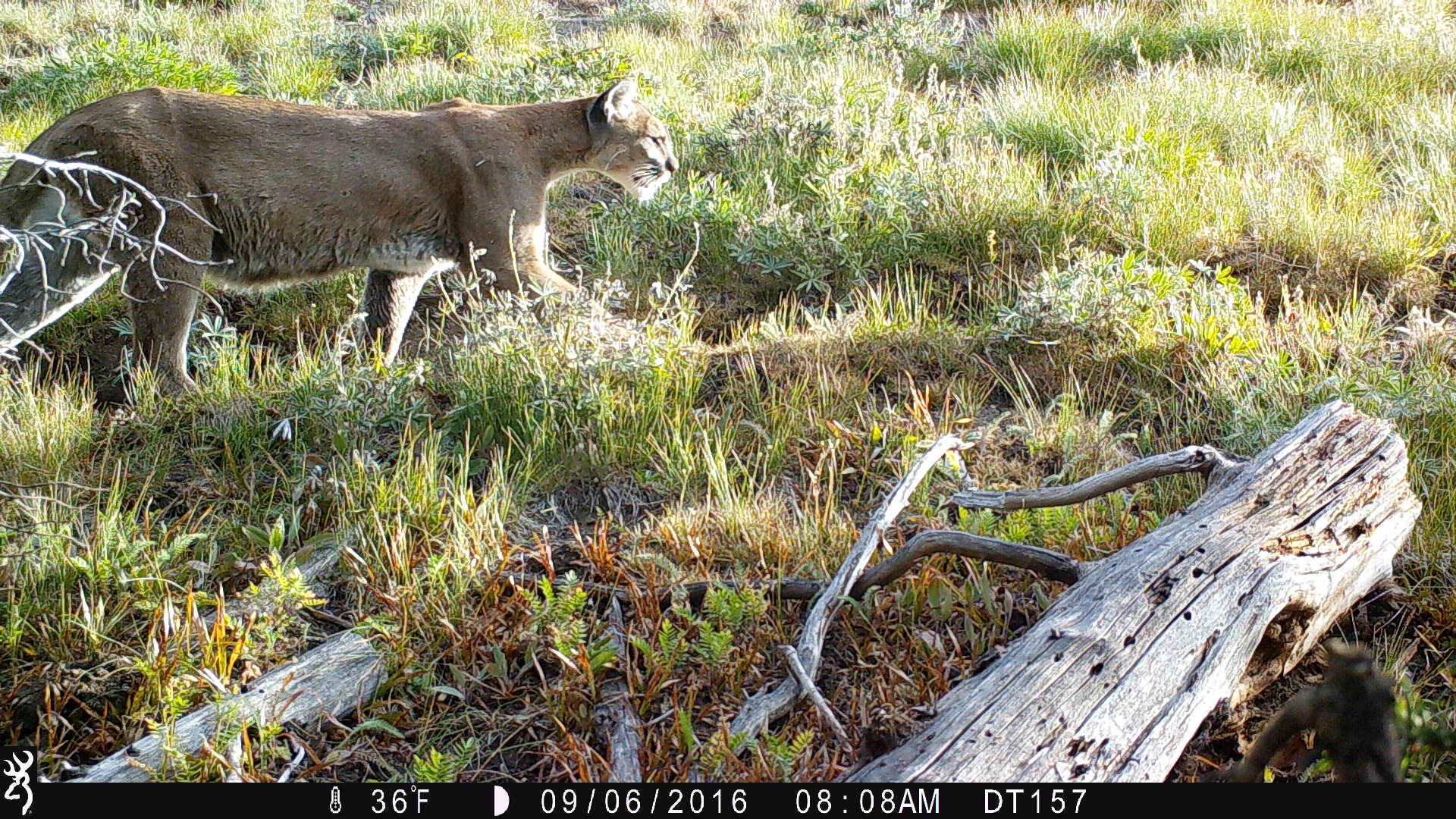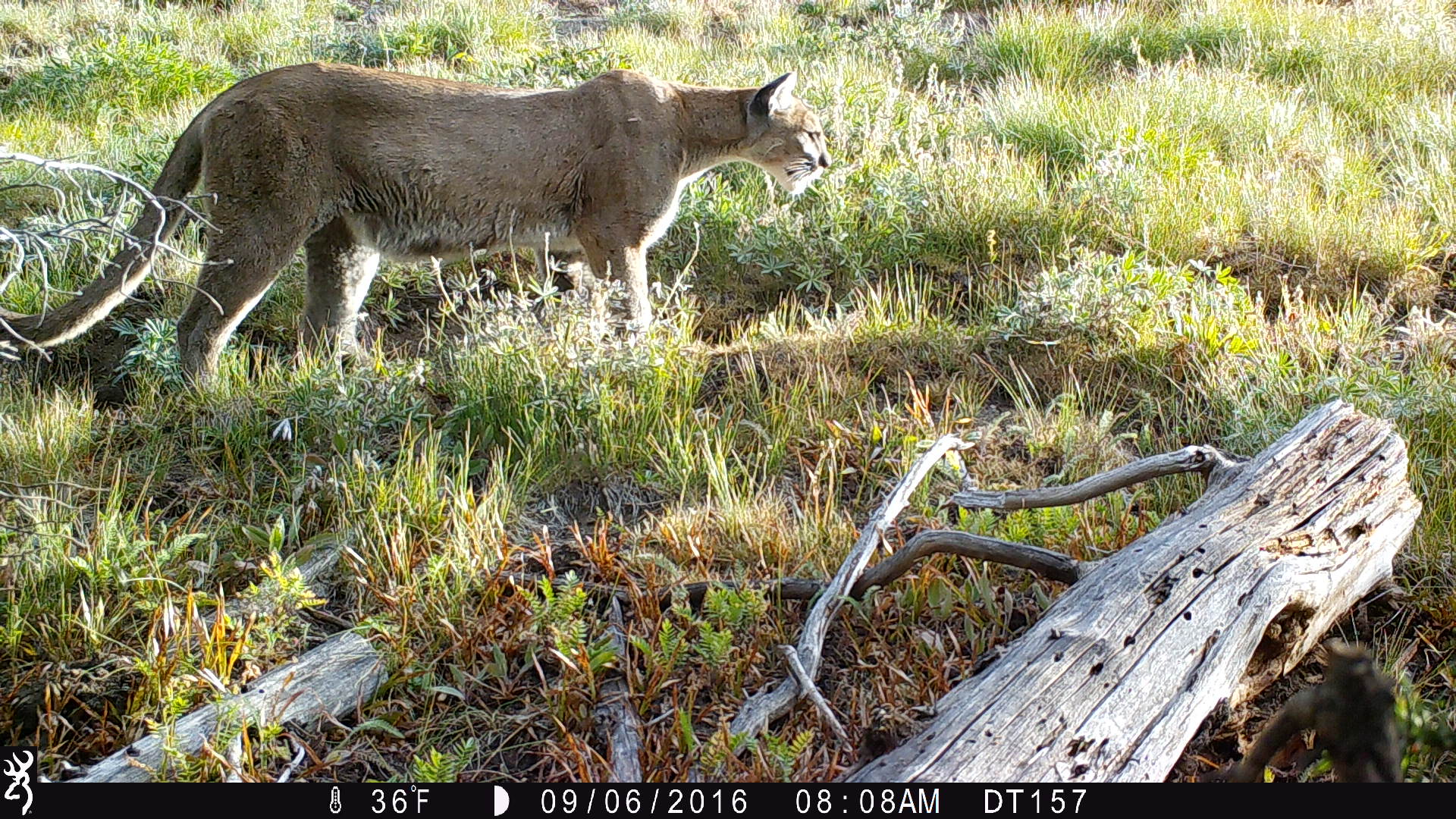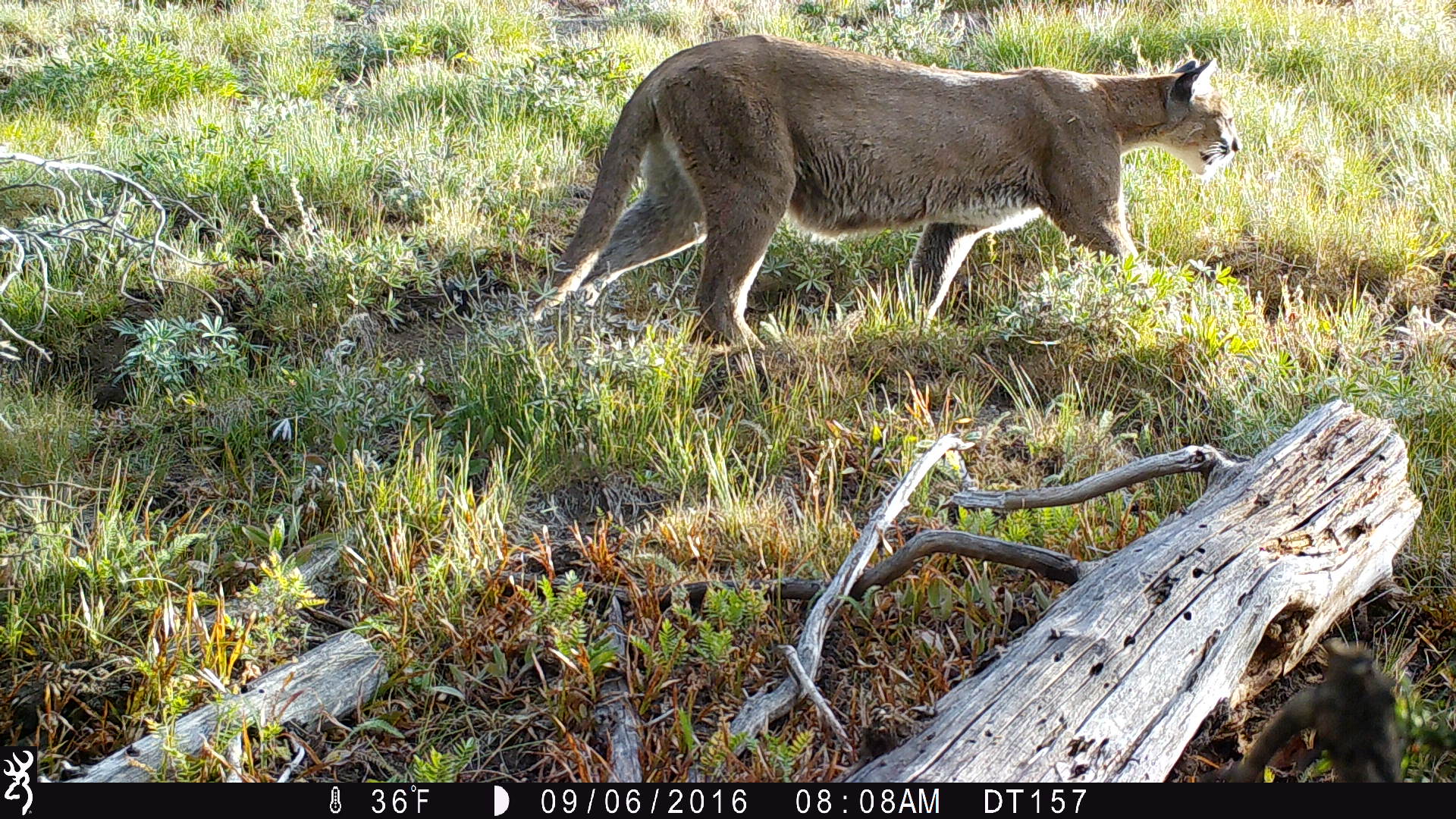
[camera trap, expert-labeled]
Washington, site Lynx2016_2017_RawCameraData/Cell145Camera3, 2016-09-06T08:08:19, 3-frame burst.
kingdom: Animalia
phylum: Chordata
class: Mammalia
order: Carnivora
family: Felidae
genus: Puma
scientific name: Puma concolor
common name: mountain lion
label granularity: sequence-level